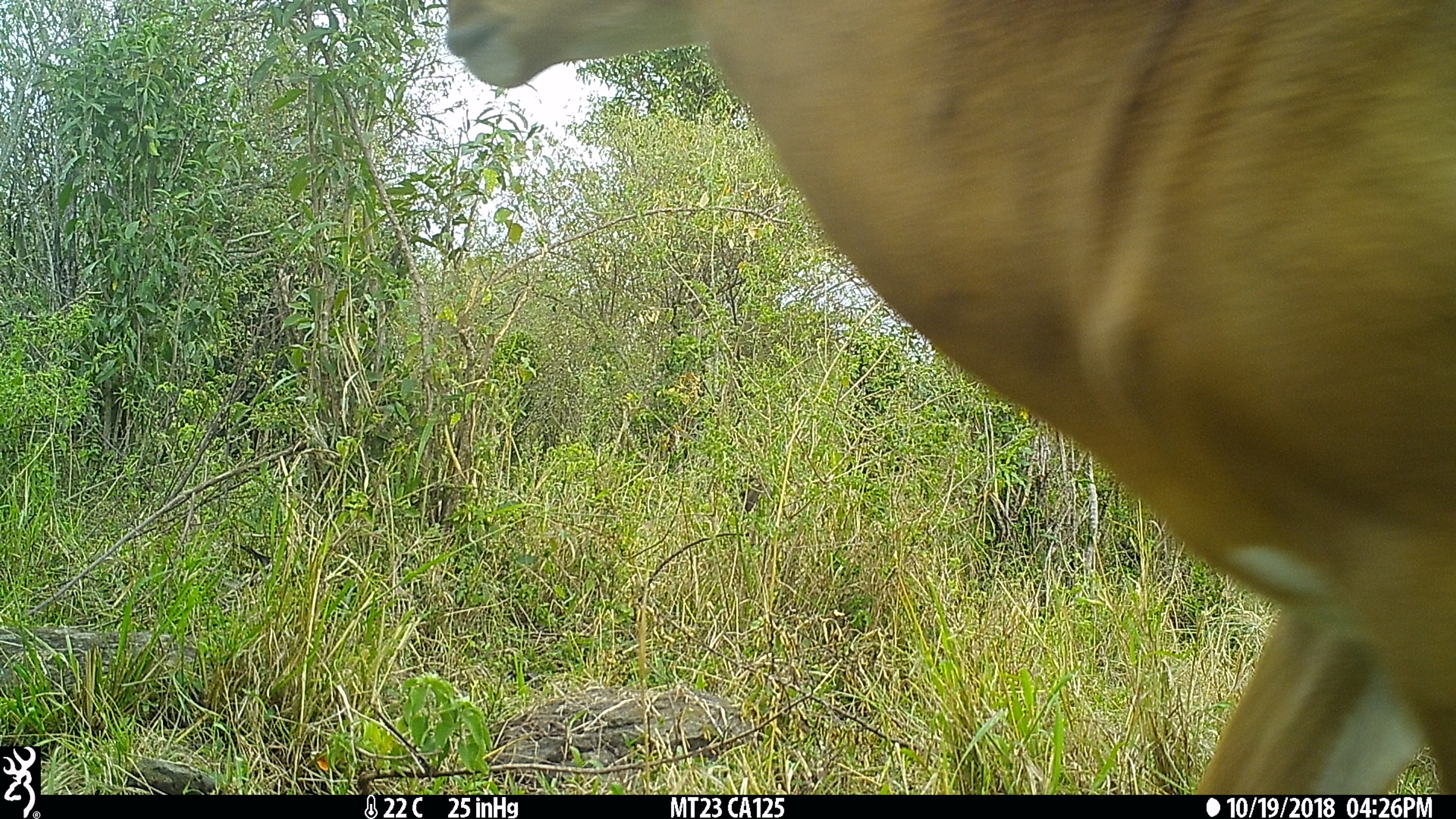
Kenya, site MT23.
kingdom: Animalia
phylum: Chordata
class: Mammalia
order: Artiodactyla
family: Bovidae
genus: Aepyceros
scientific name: Aepyceros melampus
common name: impala